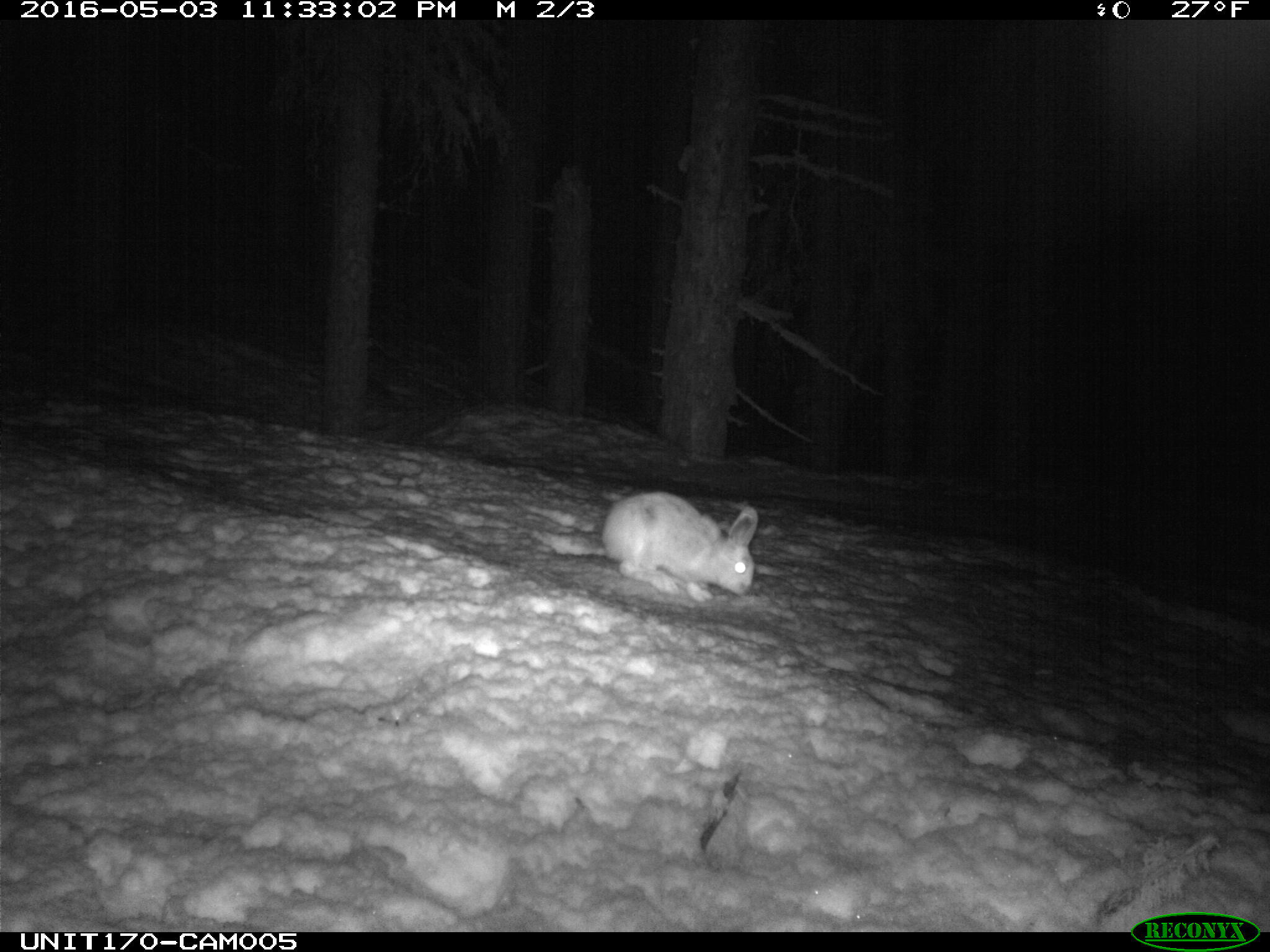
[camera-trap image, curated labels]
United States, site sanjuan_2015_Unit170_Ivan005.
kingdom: Animalia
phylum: Chordata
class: Mammalia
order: Lagomorpha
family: Leporidae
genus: Lepus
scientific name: Lepus americanus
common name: snowshoe hare